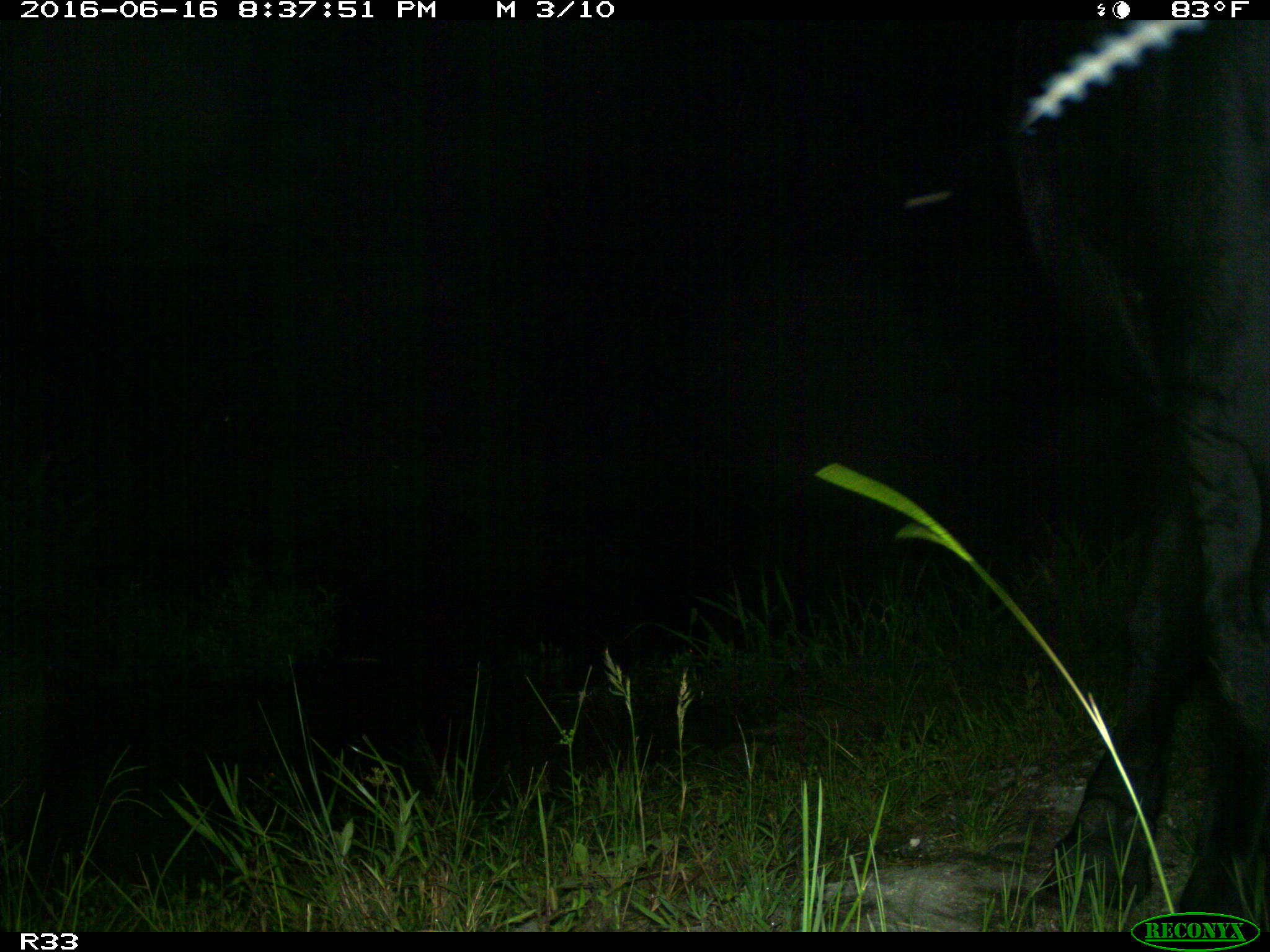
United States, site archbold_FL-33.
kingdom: Animalia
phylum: Chordata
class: Mammalia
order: Artiodactyla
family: Bovidae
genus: Bos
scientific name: Bos taurus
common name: domestic cow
Bos taurus (domestic cow).